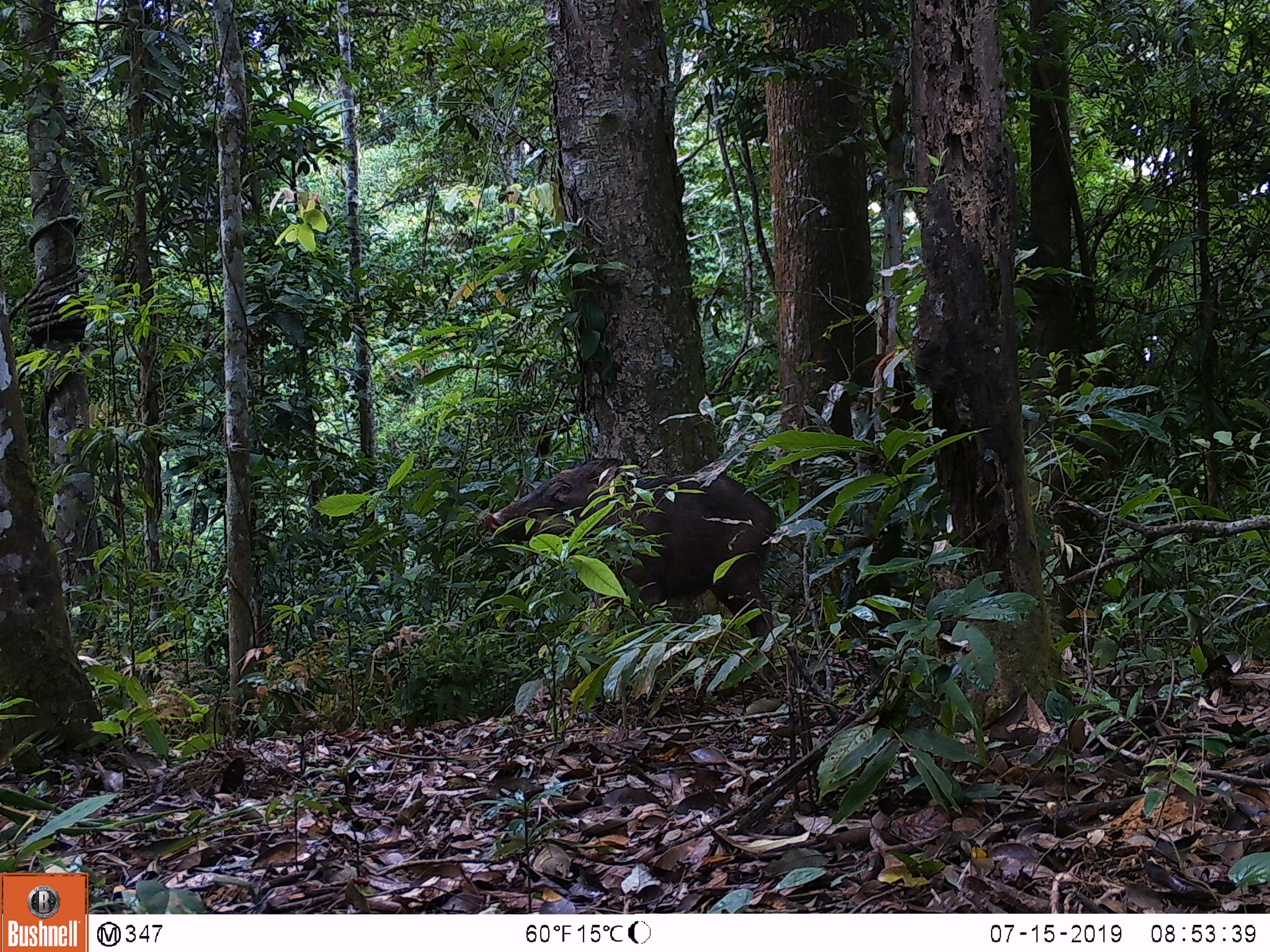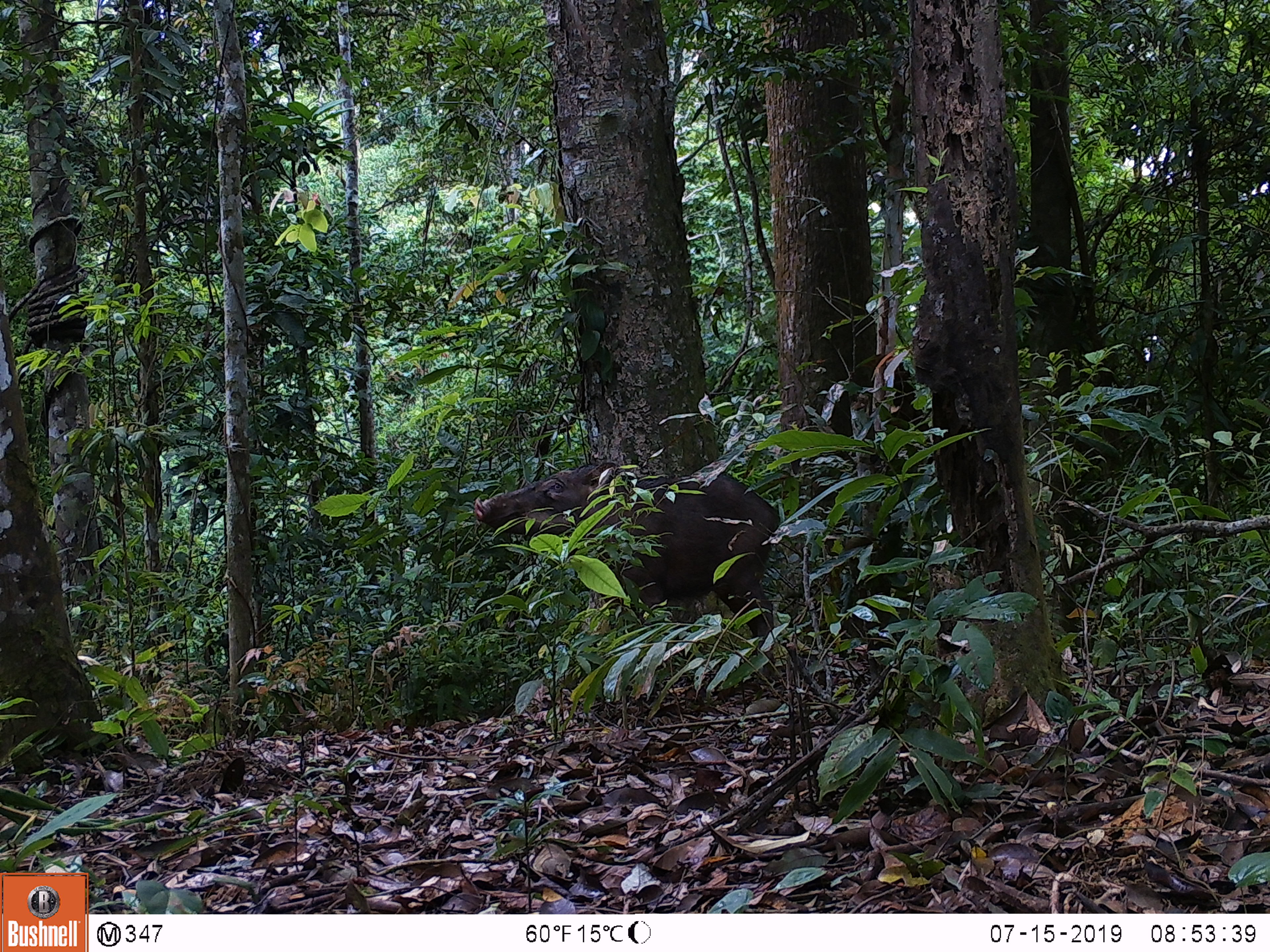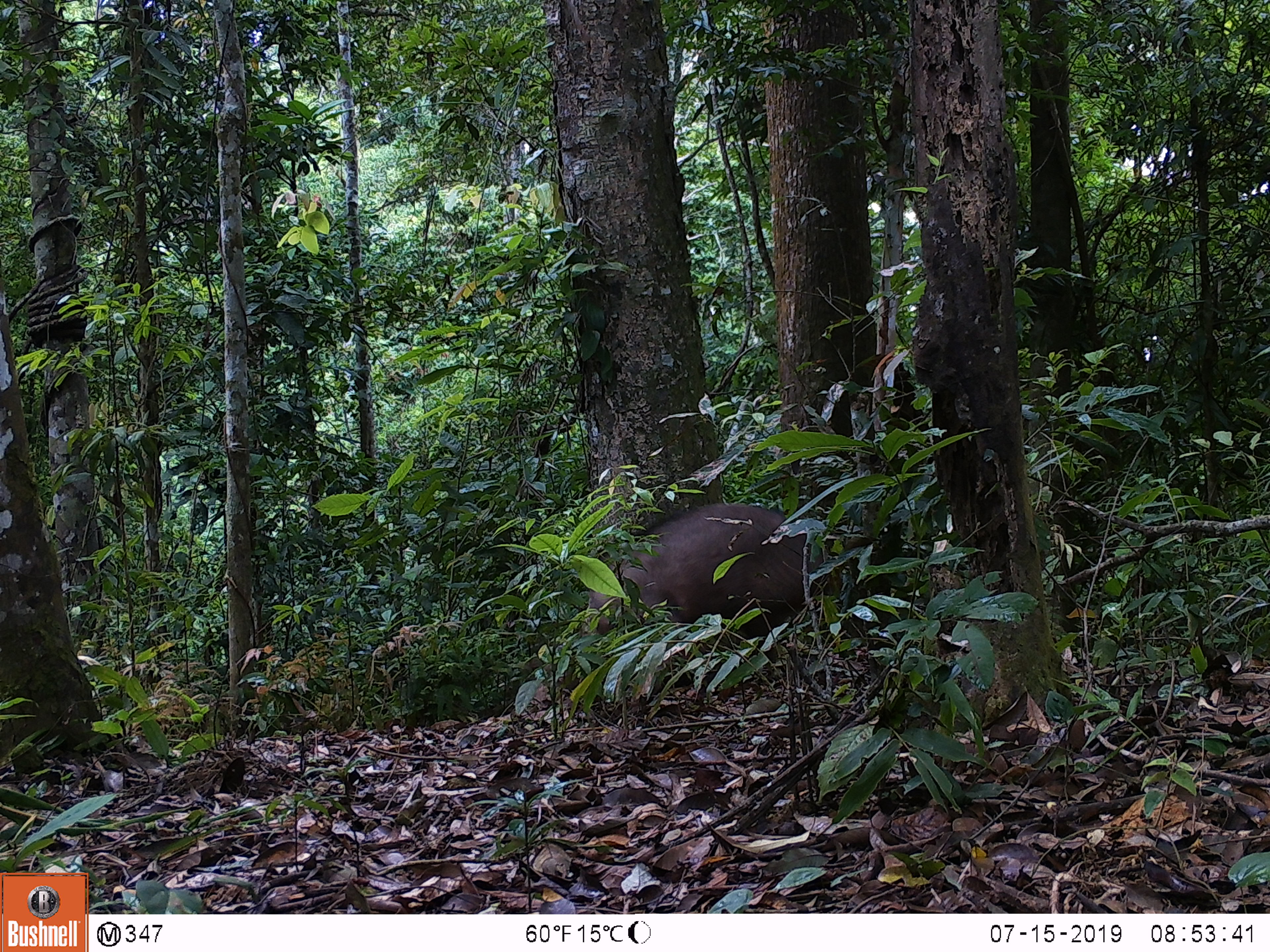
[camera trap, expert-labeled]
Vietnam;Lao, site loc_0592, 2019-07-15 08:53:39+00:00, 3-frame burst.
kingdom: Animalia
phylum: Chordata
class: Mammalia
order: Artiodactyla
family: Suidae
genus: Sus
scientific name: Sus scrofa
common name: eurasian wild pig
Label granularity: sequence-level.